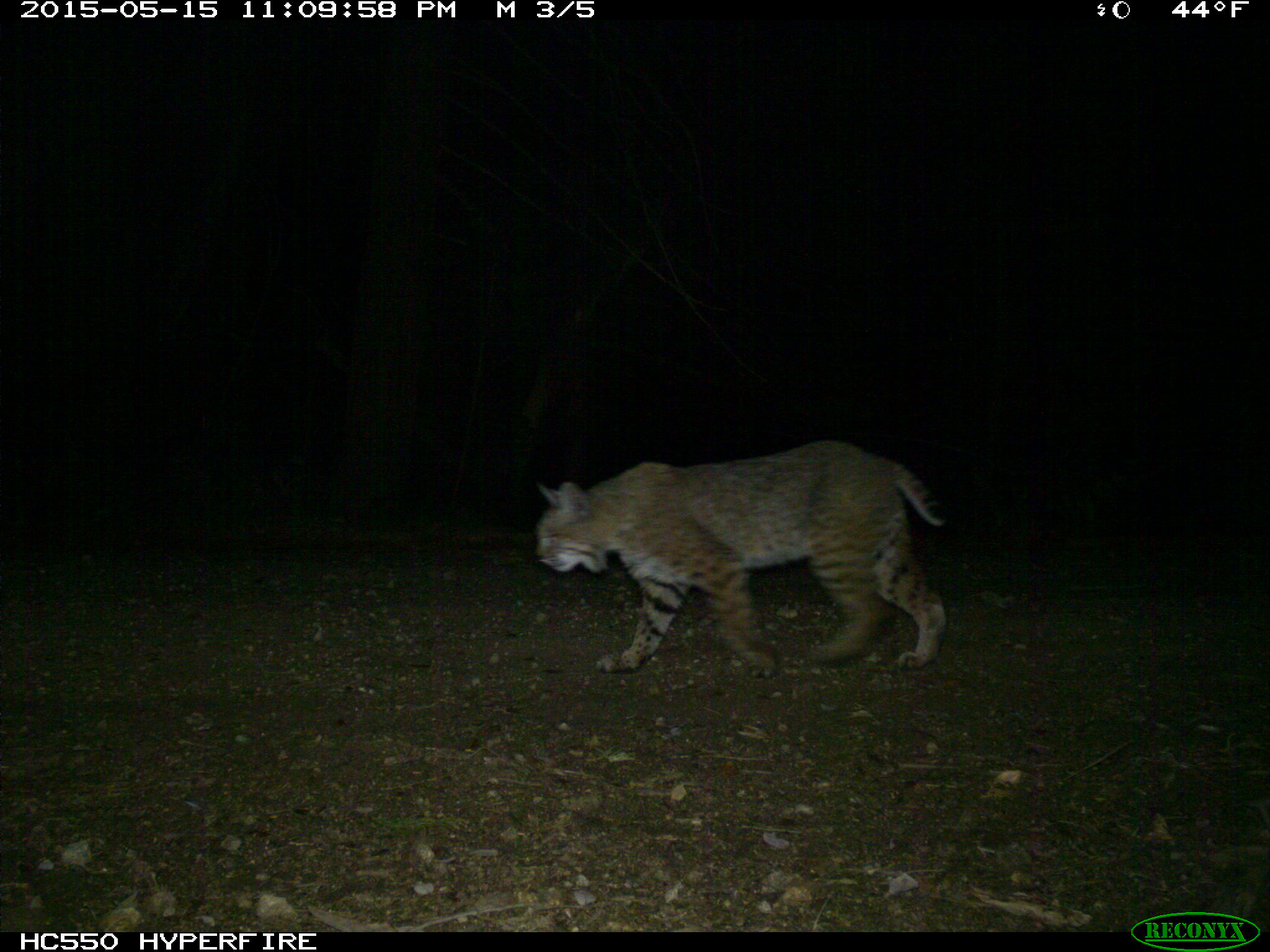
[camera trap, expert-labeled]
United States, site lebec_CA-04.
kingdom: Animalia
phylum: Chordata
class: Mammalia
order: Carnivora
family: Felidae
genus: Lynx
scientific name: Lynx rufus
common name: bobcat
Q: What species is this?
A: Lynx rufus (bobcat).